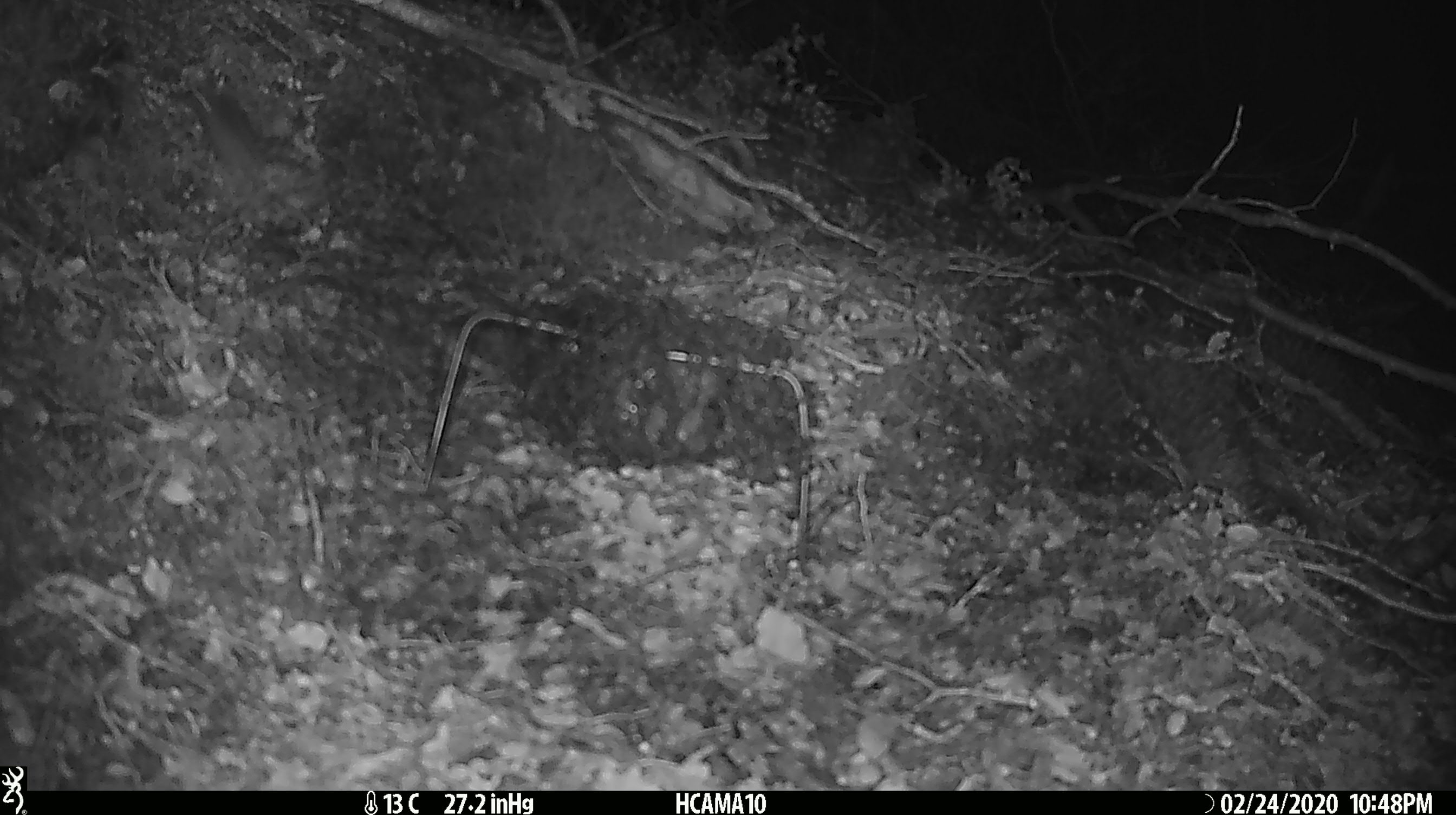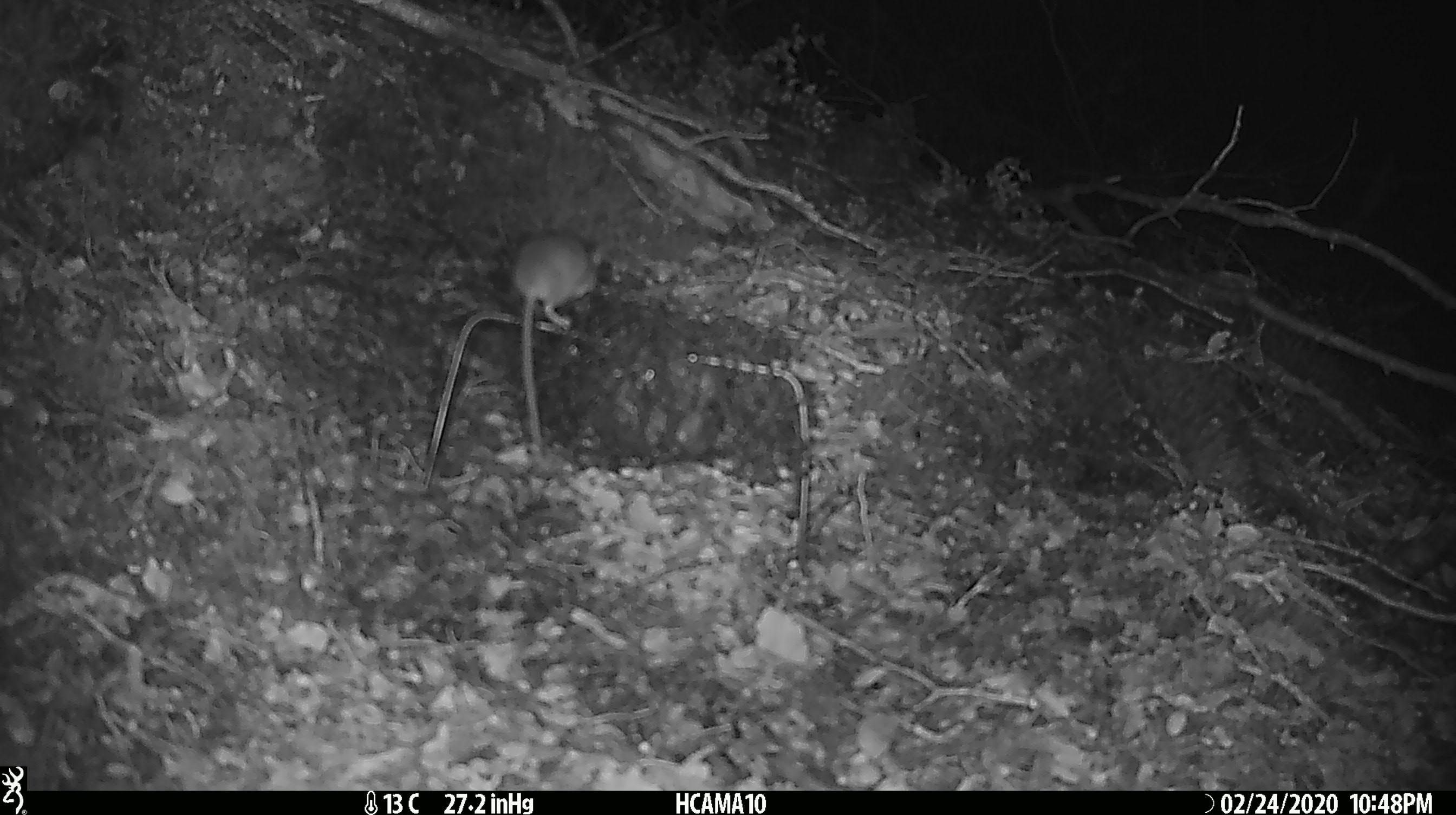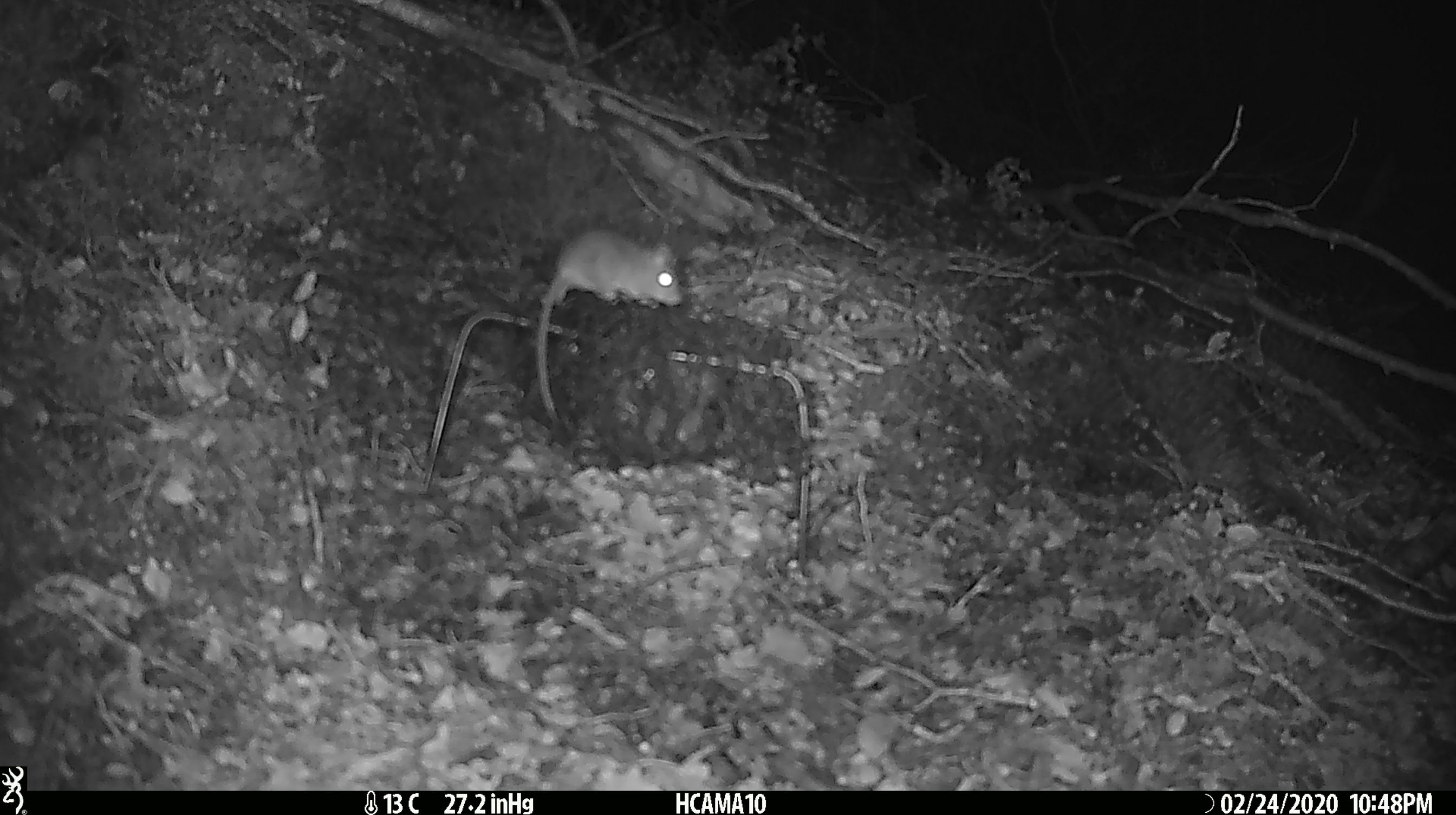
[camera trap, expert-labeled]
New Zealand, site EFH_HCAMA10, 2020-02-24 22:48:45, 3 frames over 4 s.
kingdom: Animalia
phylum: Chordata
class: Mammalia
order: Rodentia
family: Muridae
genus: Mus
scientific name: Mus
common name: mouse